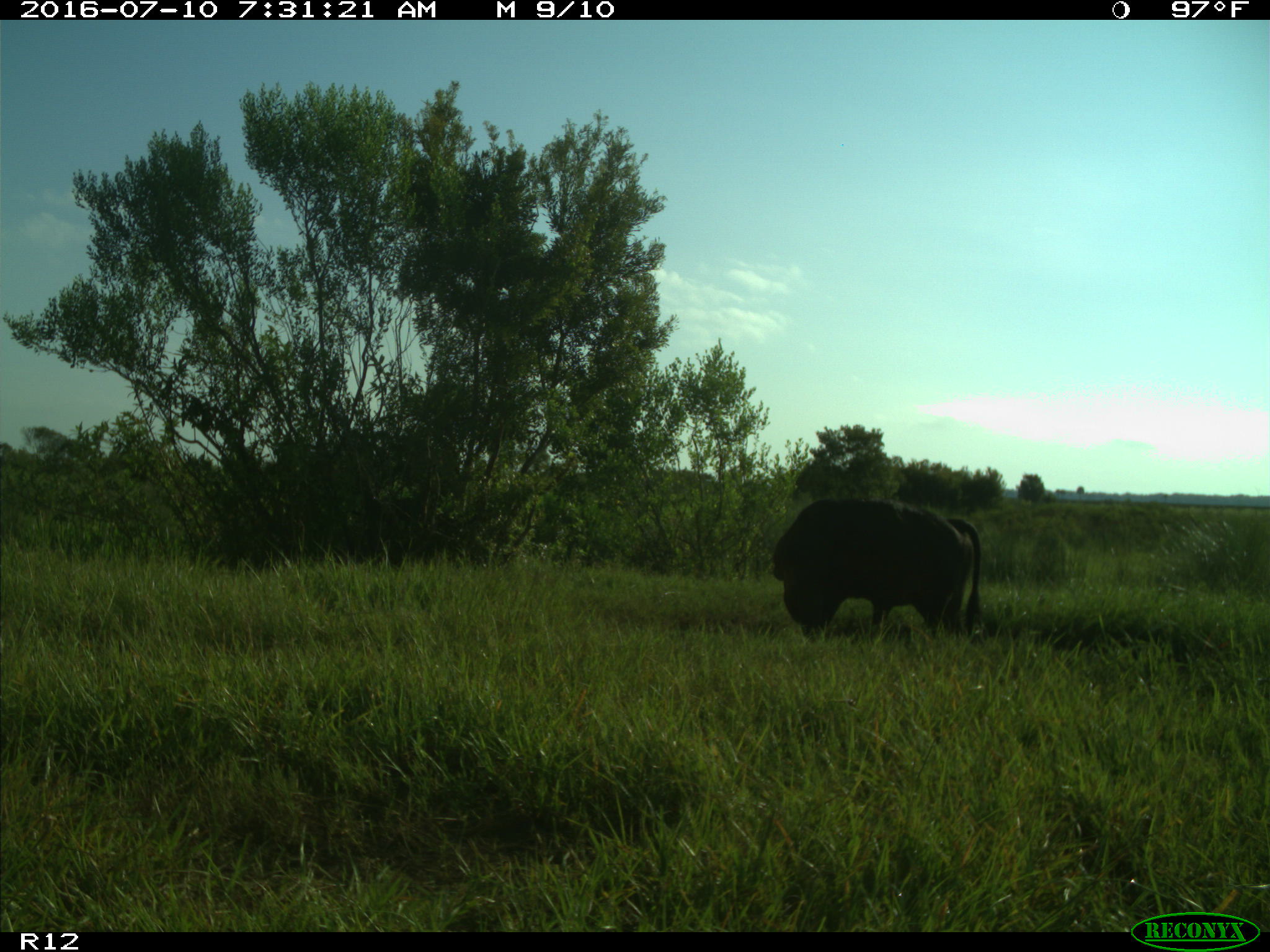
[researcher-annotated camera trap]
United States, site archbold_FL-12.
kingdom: Animalia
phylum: Chordata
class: Mammalia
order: Artiodactyla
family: Bovidae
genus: Bos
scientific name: Bos taurus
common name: domestic cow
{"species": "Bos taurus (domestic cow)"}